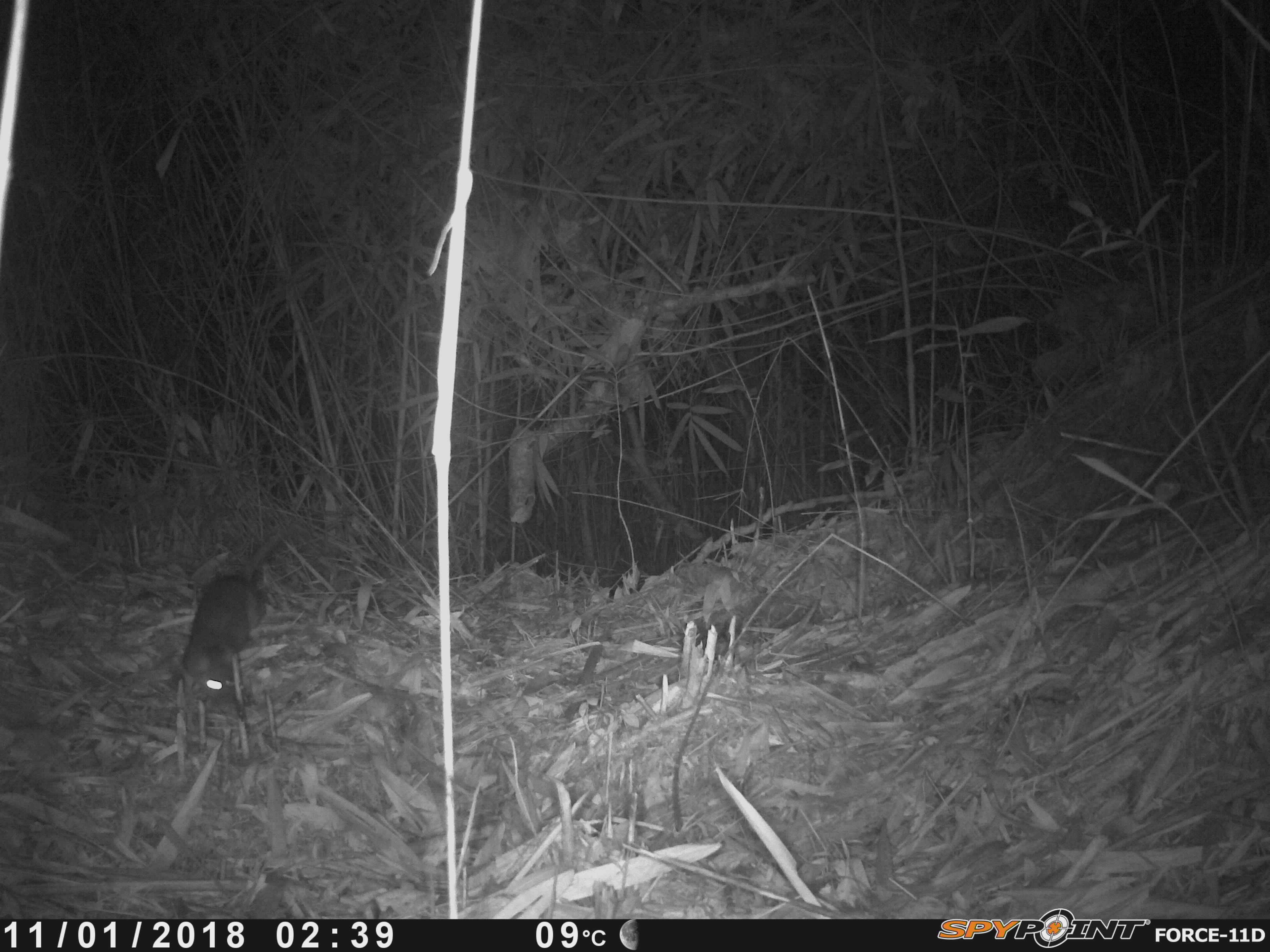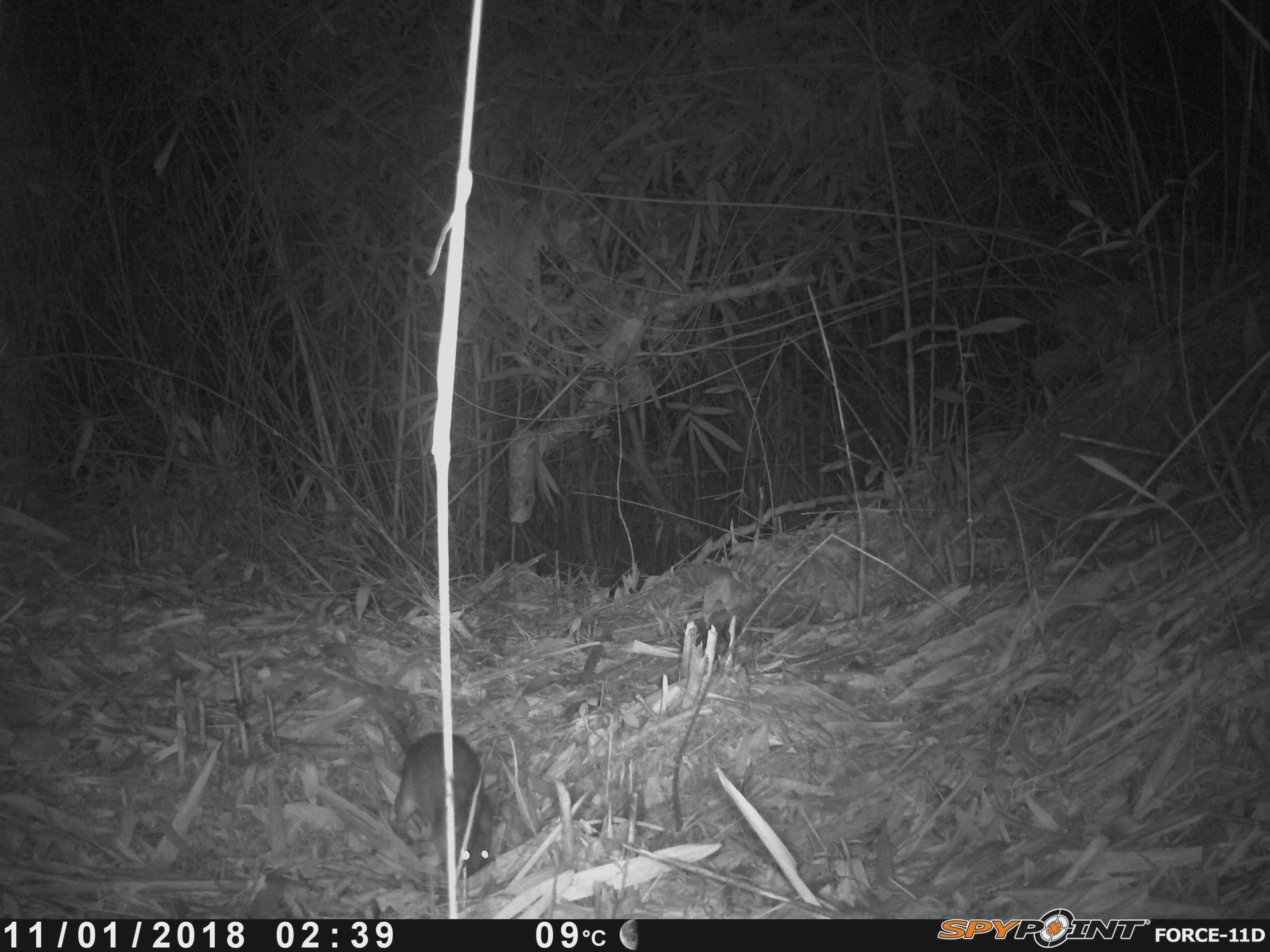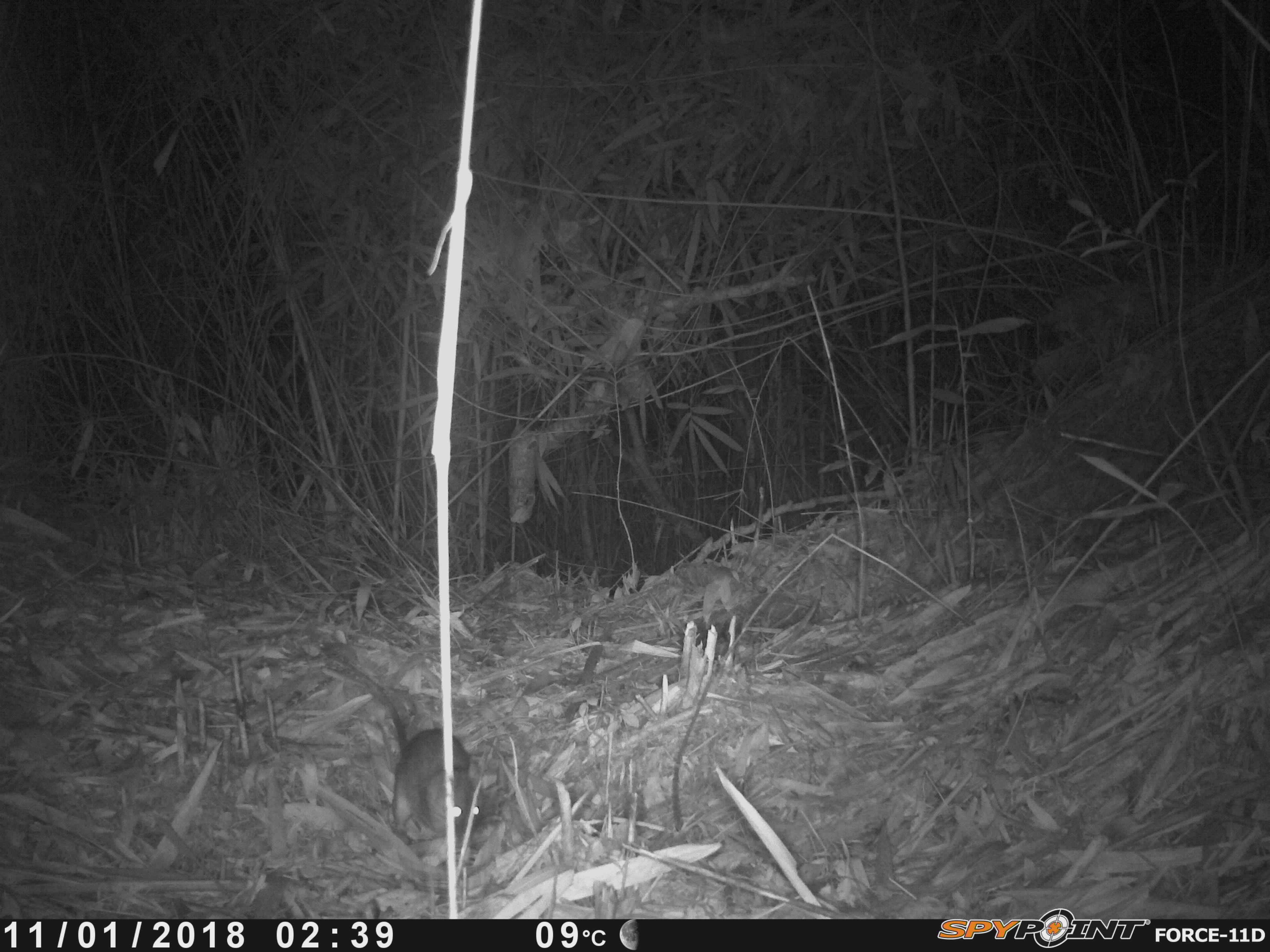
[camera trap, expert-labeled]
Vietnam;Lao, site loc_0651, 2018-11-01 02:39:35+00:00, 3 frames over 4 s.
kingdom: Animalia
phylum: Chordata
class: Mammalia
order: Rodentia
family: Muridae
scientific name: Muridae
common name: old-world mice and rats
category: unidentified murid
Unidentified murid (old-world mice and rats) (Muridae). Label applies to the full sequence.